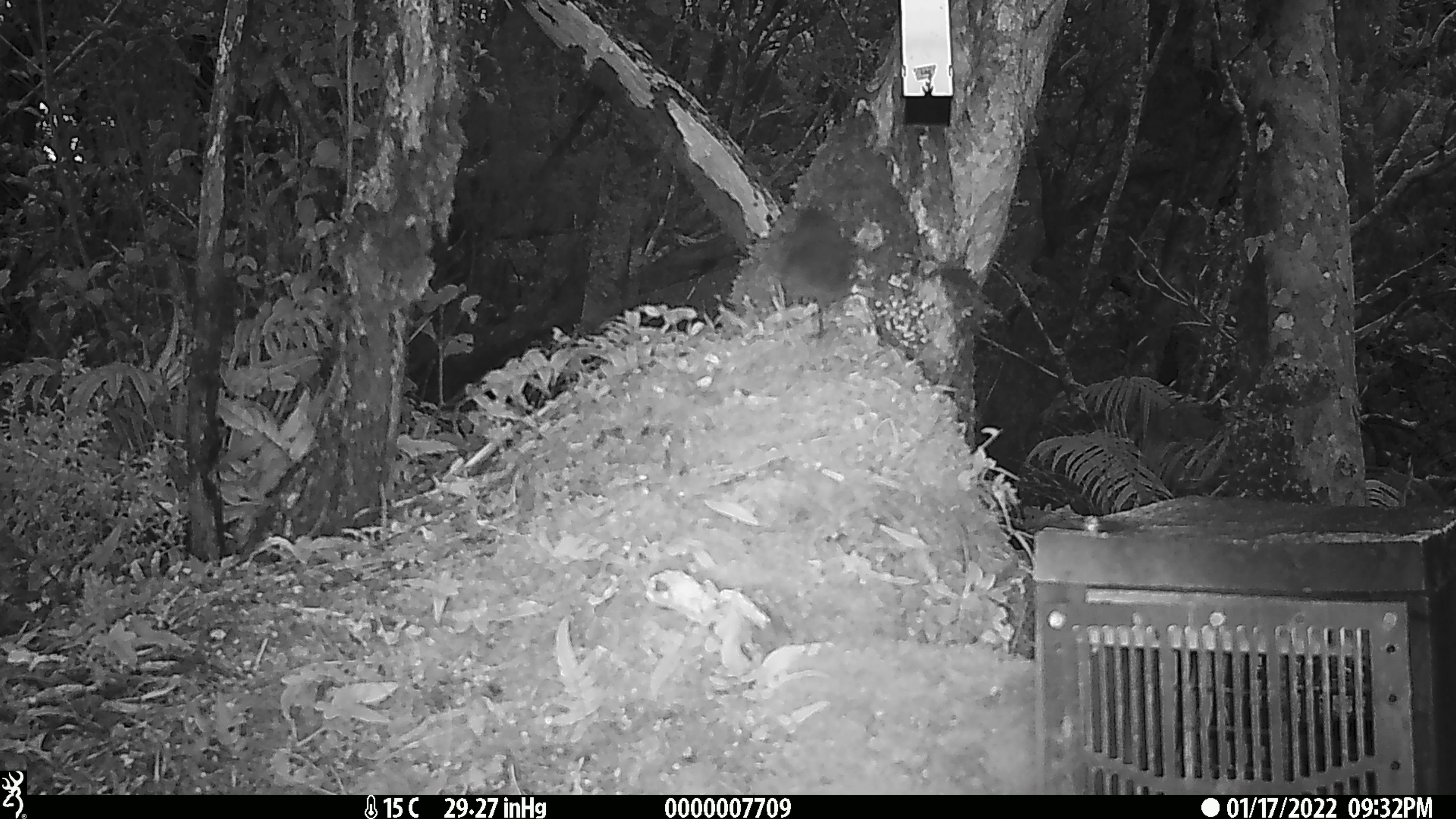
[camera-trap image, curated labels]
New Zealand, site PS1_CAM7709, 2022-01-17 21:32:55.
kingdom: Animalia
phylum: Chordata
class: Aves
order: Passeriformes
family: Petroicidae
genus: Petroica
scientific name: Petroica australis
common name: new zealand robin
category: robin